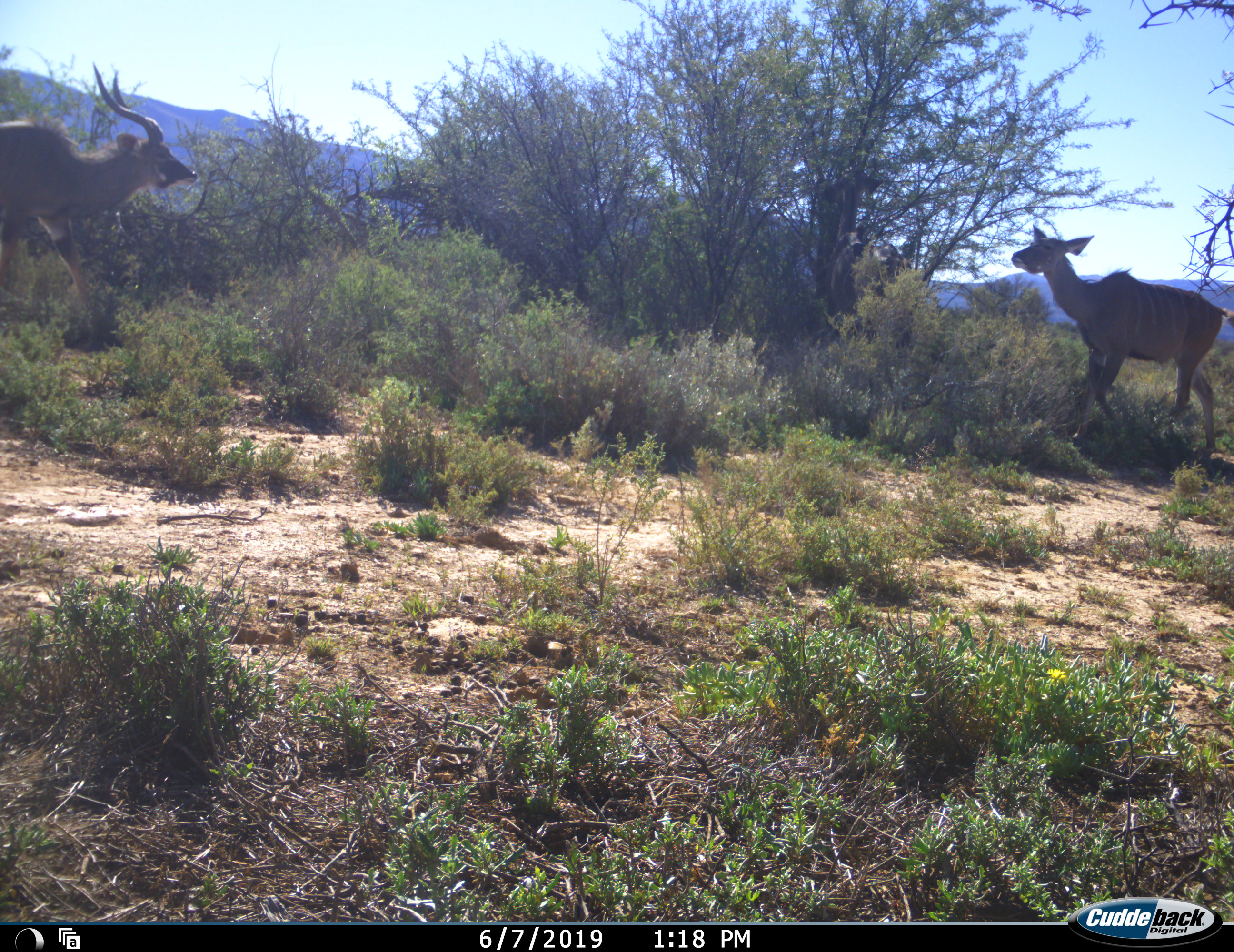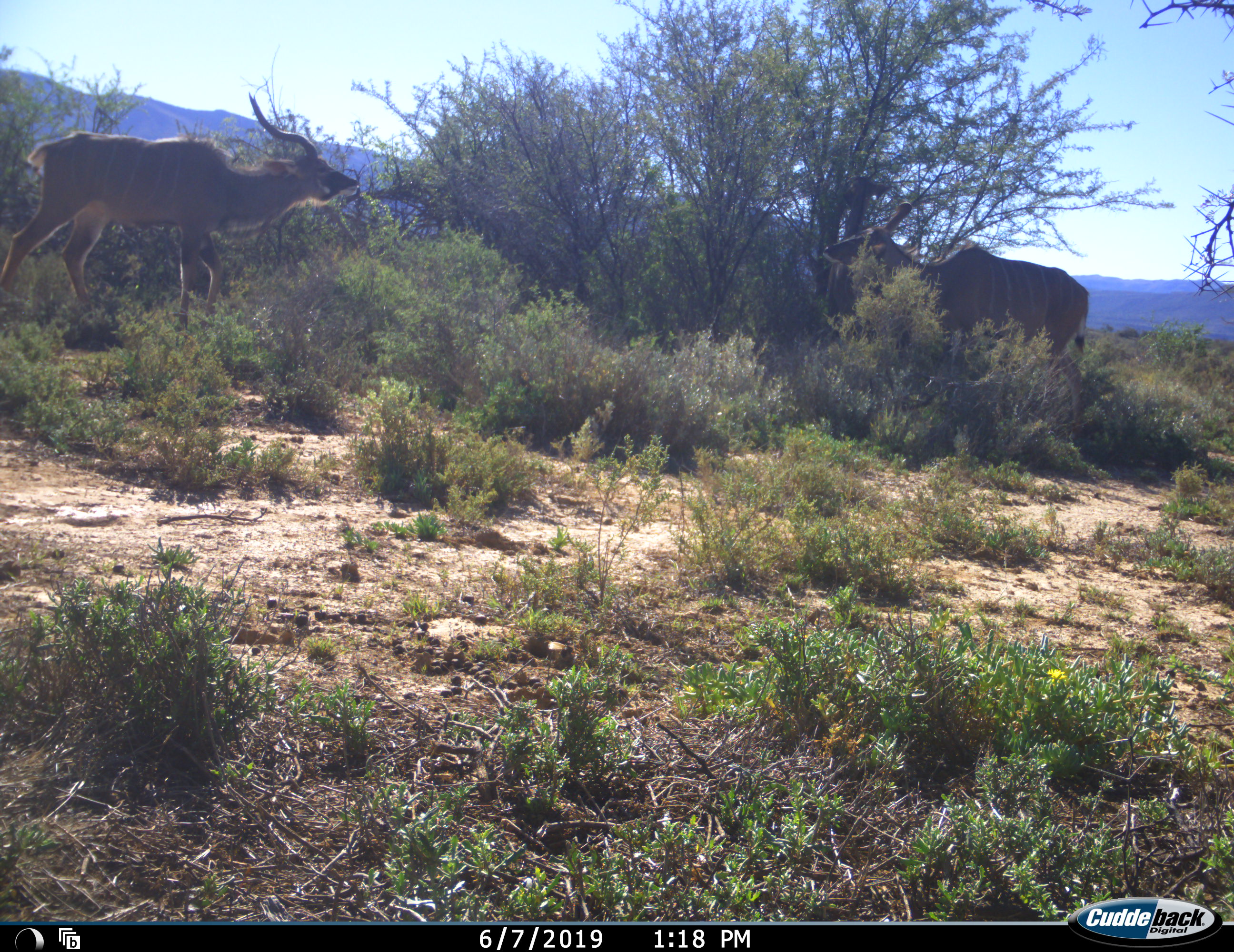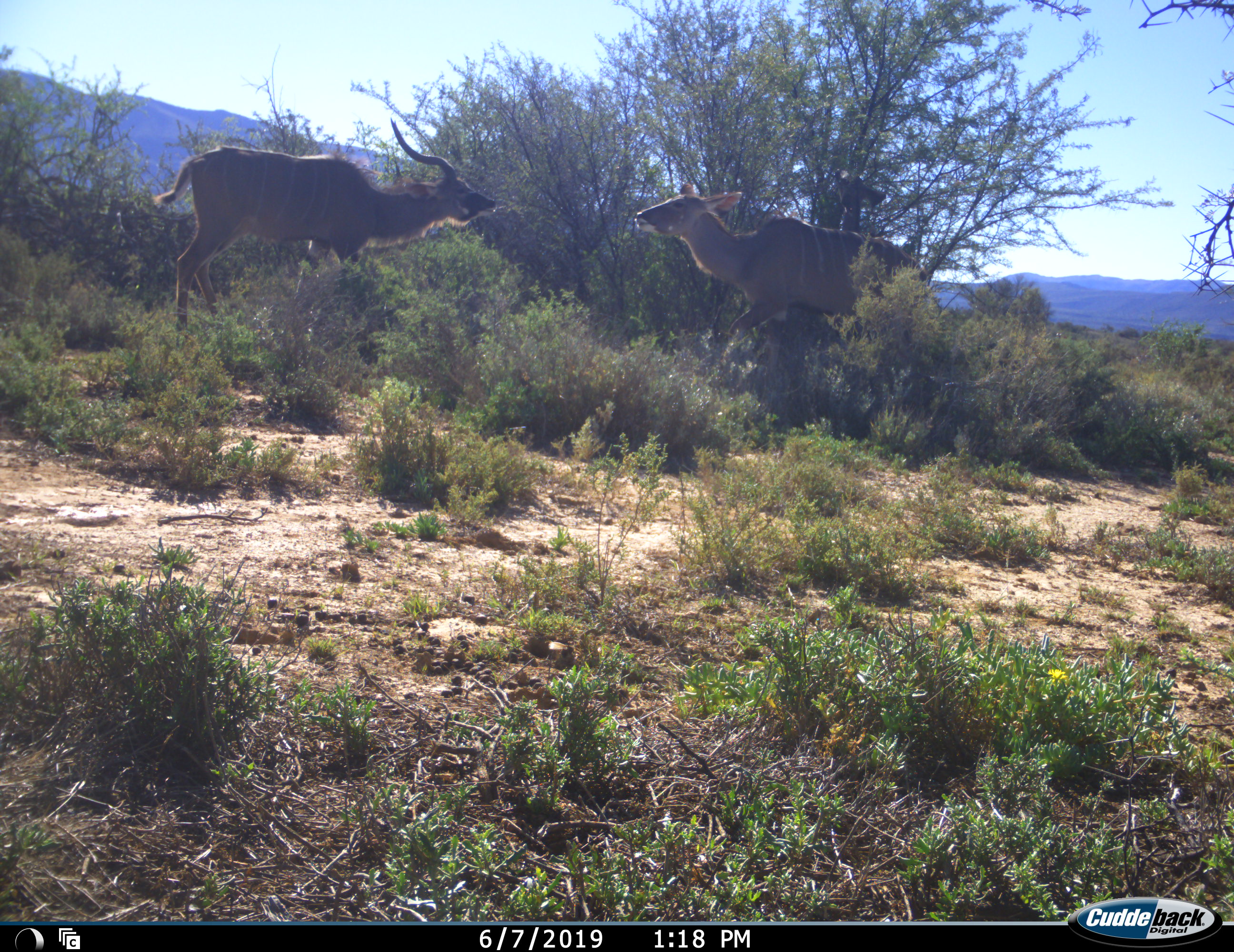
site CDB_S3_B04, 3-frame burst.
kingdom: Animalia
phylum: Chordata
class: Mammalia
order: Artiodactyla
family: Bovidae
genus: Tragelaphus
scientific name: Tragelaphus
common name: kudu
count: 2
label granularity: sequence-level